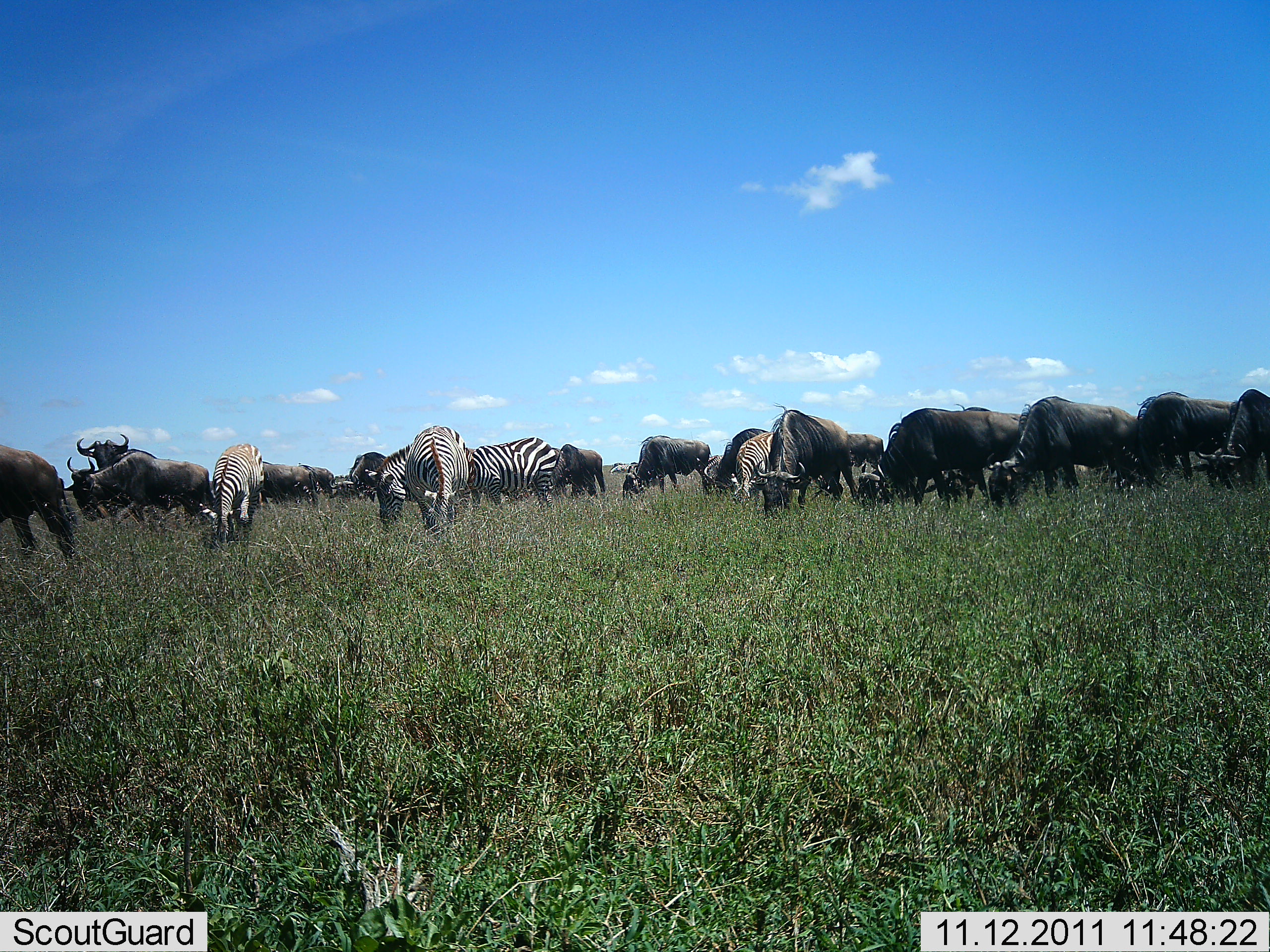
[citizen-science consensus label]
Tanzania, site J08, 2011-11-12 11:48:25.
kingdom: Animalia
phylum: Chordata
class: Mammalia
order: Artiodactyla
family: Bovidae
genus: Connochaetes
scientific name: Connochaetes taurinus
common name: blue wildebeest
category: wildebeest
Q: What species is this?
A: Wildebeest (blue wildebeest) (Connochaetes taurinus).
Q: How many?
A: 11-50.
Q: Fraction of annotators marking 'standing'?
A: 14%.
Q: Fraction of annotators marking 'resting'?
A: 0%.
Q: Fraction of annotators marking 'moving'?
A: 7%.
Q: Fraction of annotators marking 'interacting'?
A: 0%.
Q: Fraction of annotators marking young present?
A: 0%.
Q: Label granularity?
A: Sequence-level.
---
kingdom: Animalia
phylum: Chordata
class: Mammalia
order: Perissodactyla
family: Equidae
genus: Equus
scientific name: Equus quagga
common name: plains zebra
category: zebra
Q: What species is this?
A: Zebra (plains zebra) (Equus quagga).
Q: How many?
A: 5.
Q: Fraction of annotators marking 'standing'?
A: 0%.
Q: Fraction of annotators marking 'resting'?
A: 0%.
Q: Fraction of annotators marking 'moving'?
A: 0%.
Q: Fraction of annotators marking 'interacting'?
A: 0%.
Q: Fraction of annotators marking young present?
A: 0%.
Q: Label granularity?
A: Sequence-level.